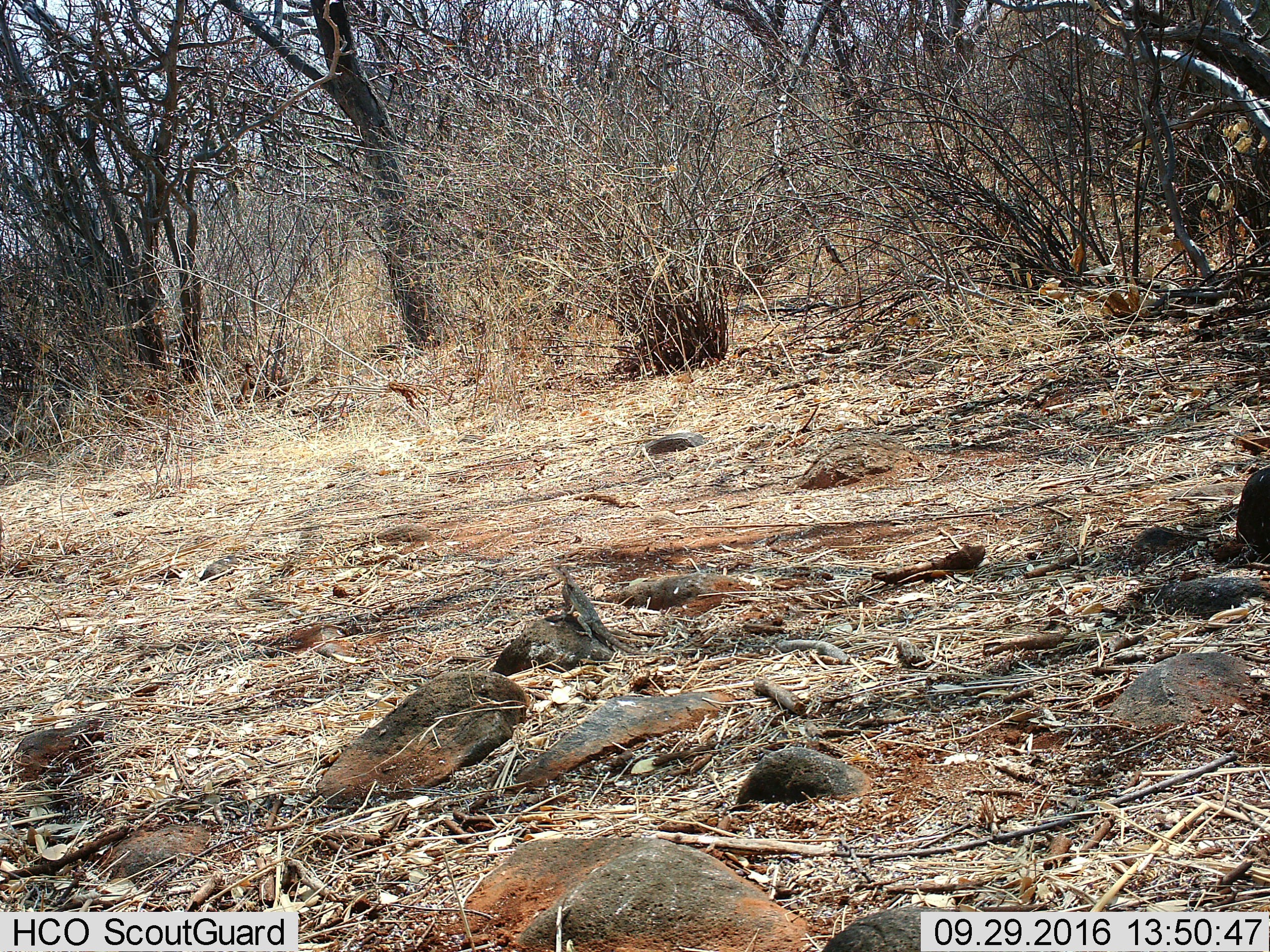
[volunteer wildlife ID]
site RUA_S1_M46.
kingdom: Animalia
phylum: Chordata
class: Reptilia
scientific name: Reptilia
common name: reptile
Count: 1.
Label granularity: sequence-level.